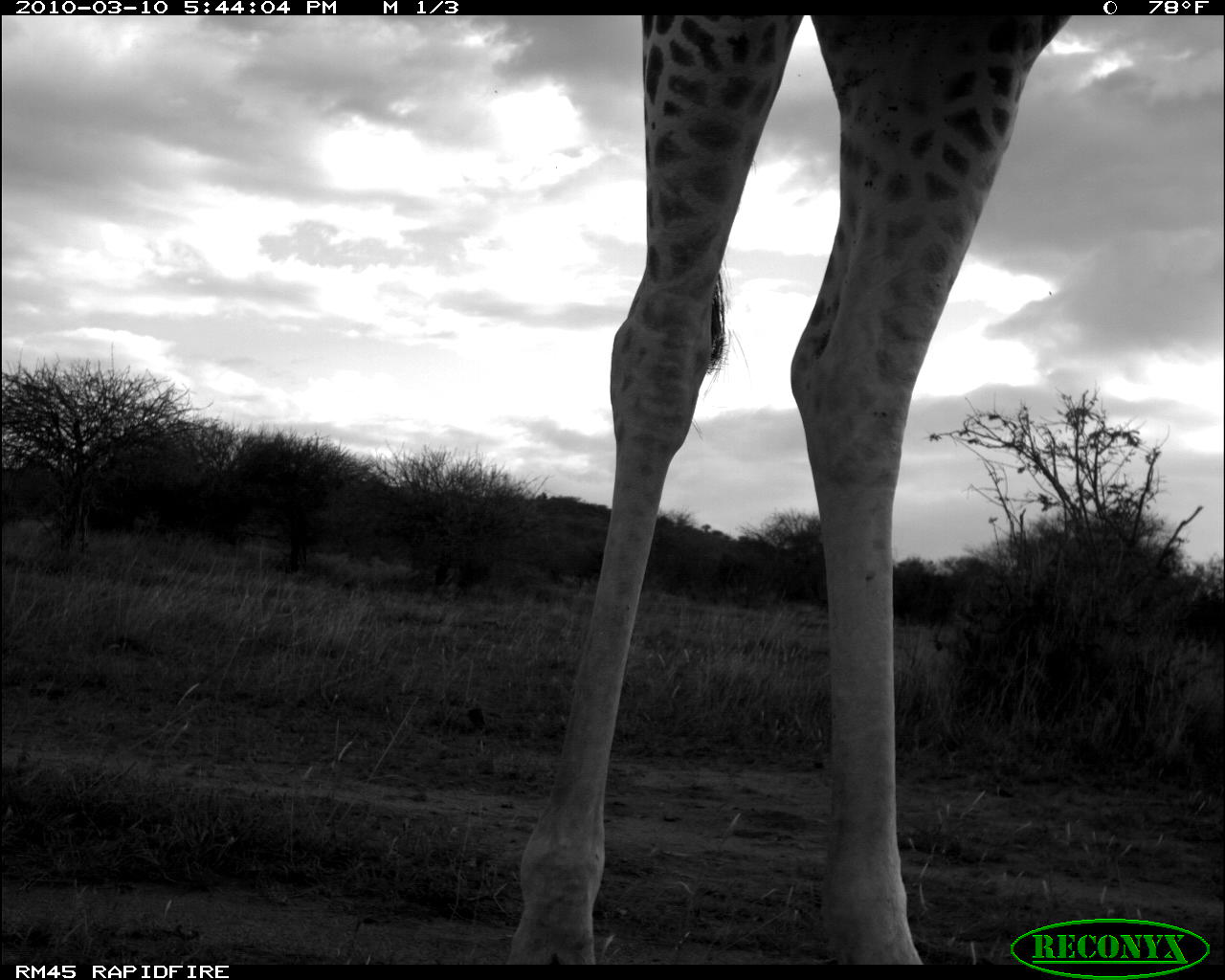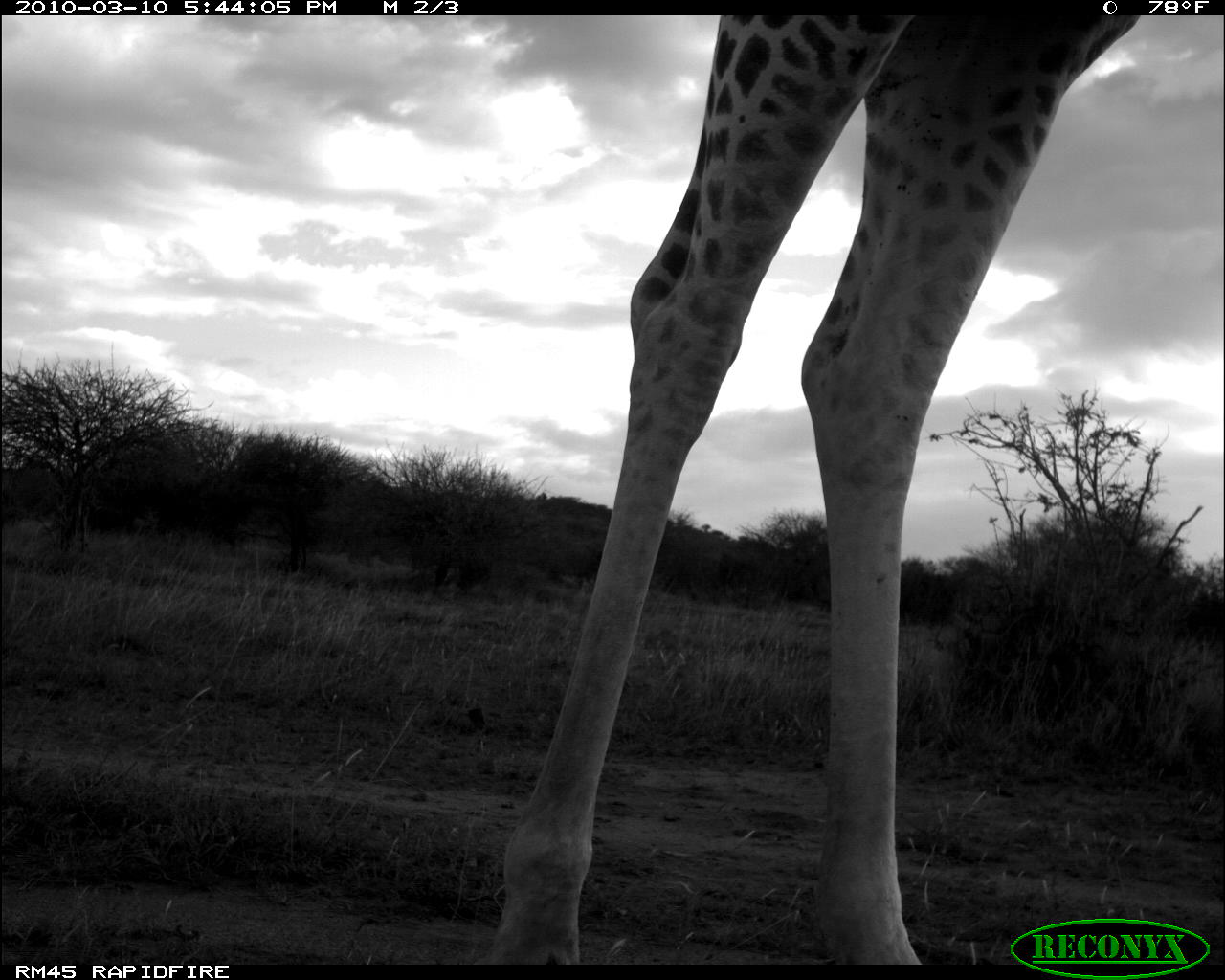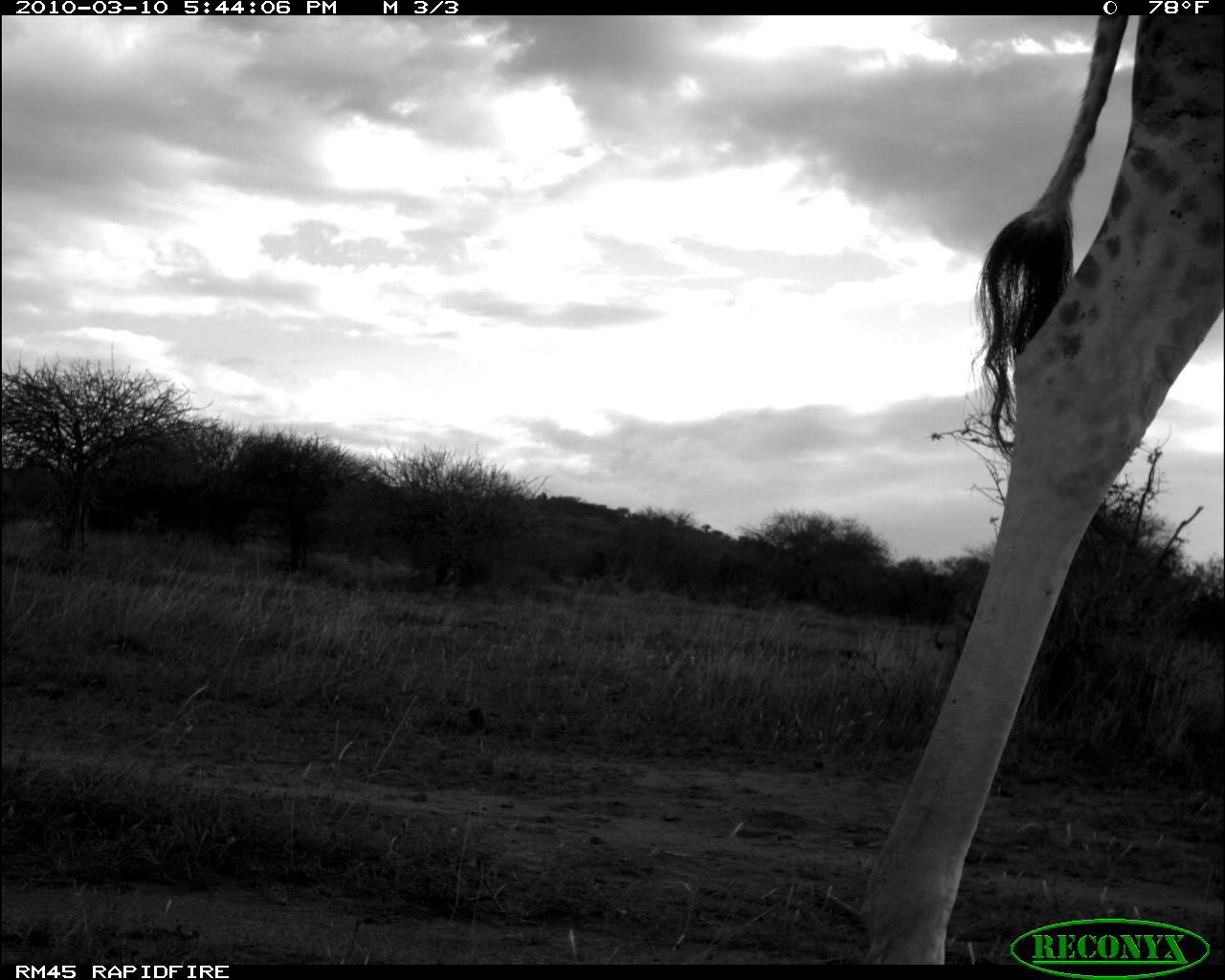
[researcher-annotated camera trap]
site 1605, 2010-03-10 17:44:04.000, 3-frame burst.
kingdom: Animalia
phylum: Chordata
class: Mammalia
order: Artiodactyla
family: Giraffidae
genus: Giraffa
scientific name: Giraffa camelopardalis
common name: giraffe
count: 1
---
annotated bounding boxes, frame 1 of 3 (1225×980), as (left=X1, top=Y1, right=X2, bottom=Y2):
giraffa camelopardalis: (left=509, top=12, right=1071, bottom=963)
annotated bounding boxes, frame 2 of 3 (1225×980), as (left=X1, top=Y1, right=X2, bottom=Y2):
giraffa camelopardalis: (left=486, top=12, right=1131, bottom=963)